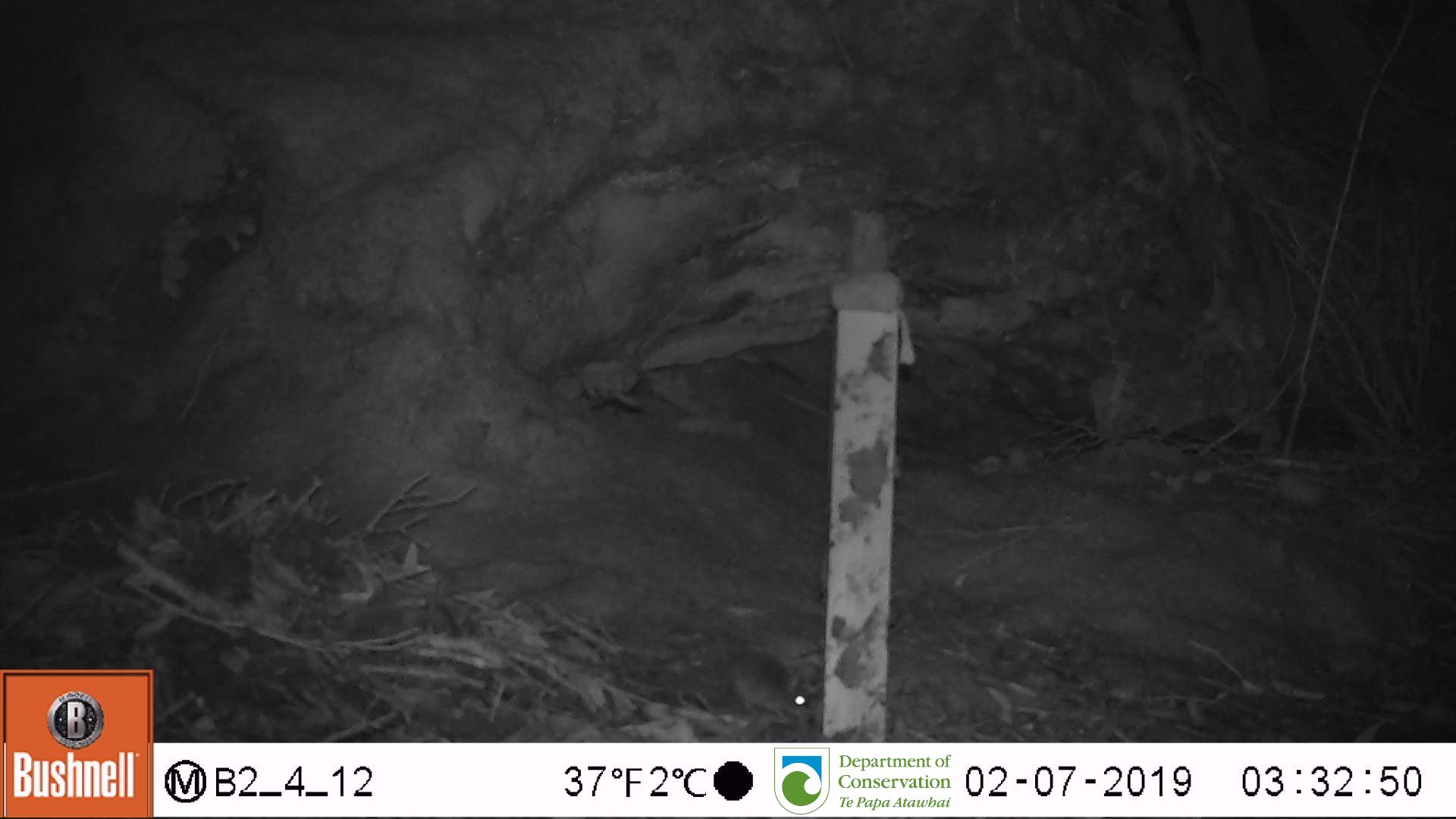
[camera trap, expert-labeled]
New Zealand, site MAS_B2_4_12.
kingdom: Animalia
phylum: Chordata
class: Mammalia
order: Rodentia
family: Muridae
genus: Mus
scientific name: Mus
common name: mouse